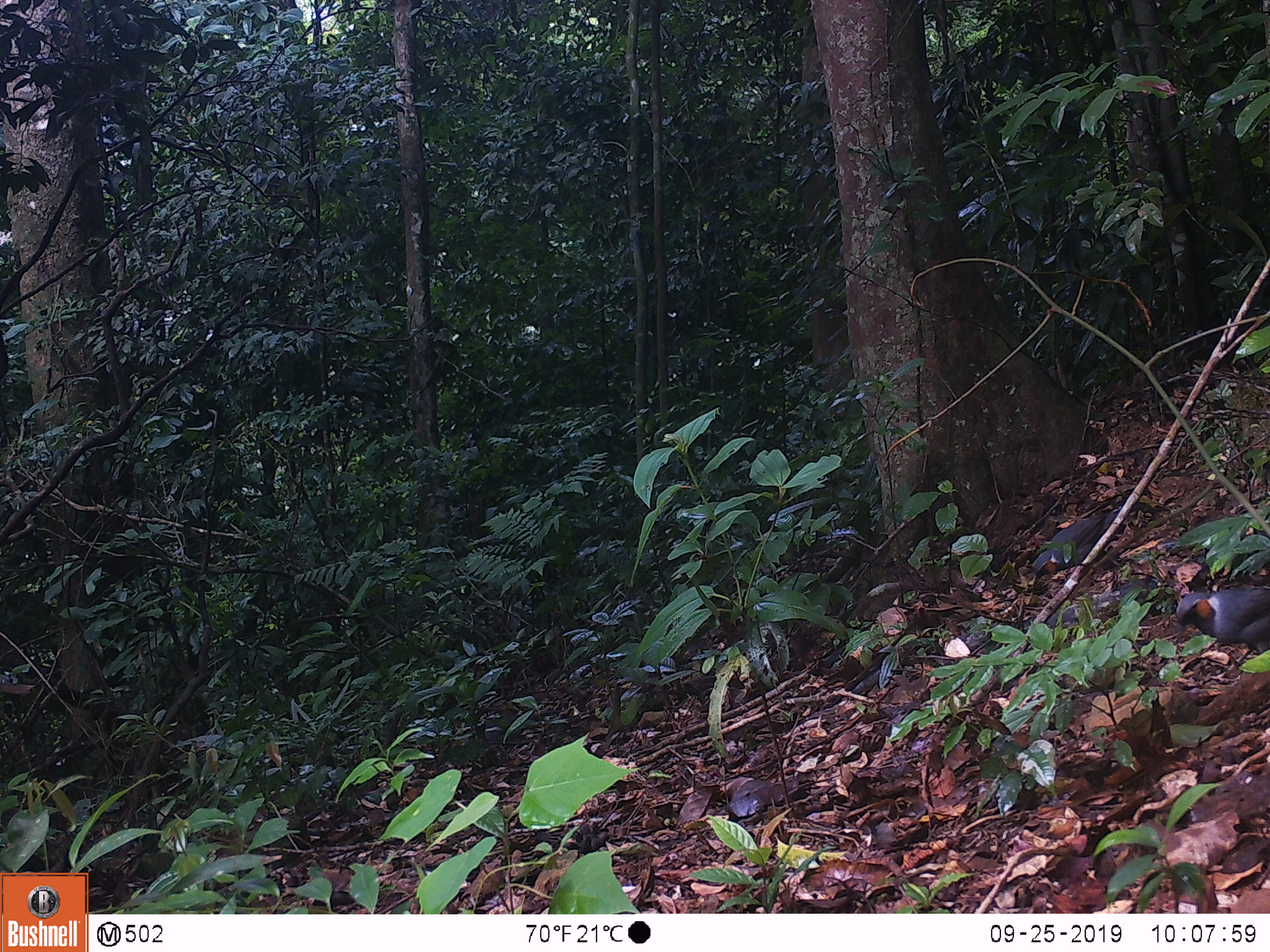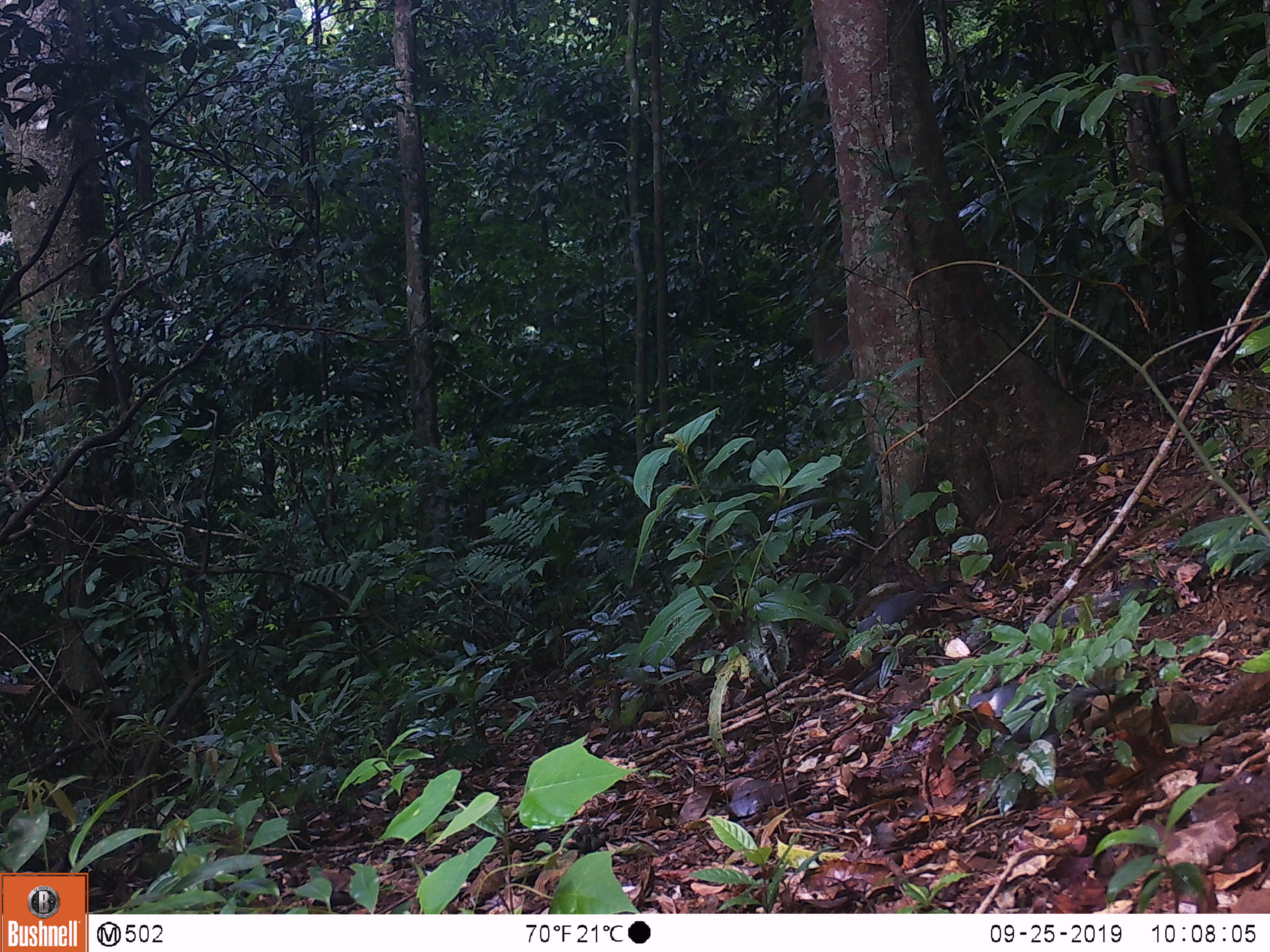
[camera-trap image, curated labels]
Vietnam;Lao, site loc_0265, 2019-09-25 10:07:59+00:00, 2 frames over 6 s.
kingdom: Animalia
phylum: Chordata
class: Aves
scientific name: Aves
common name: bird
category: unidentified bird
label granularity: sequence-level